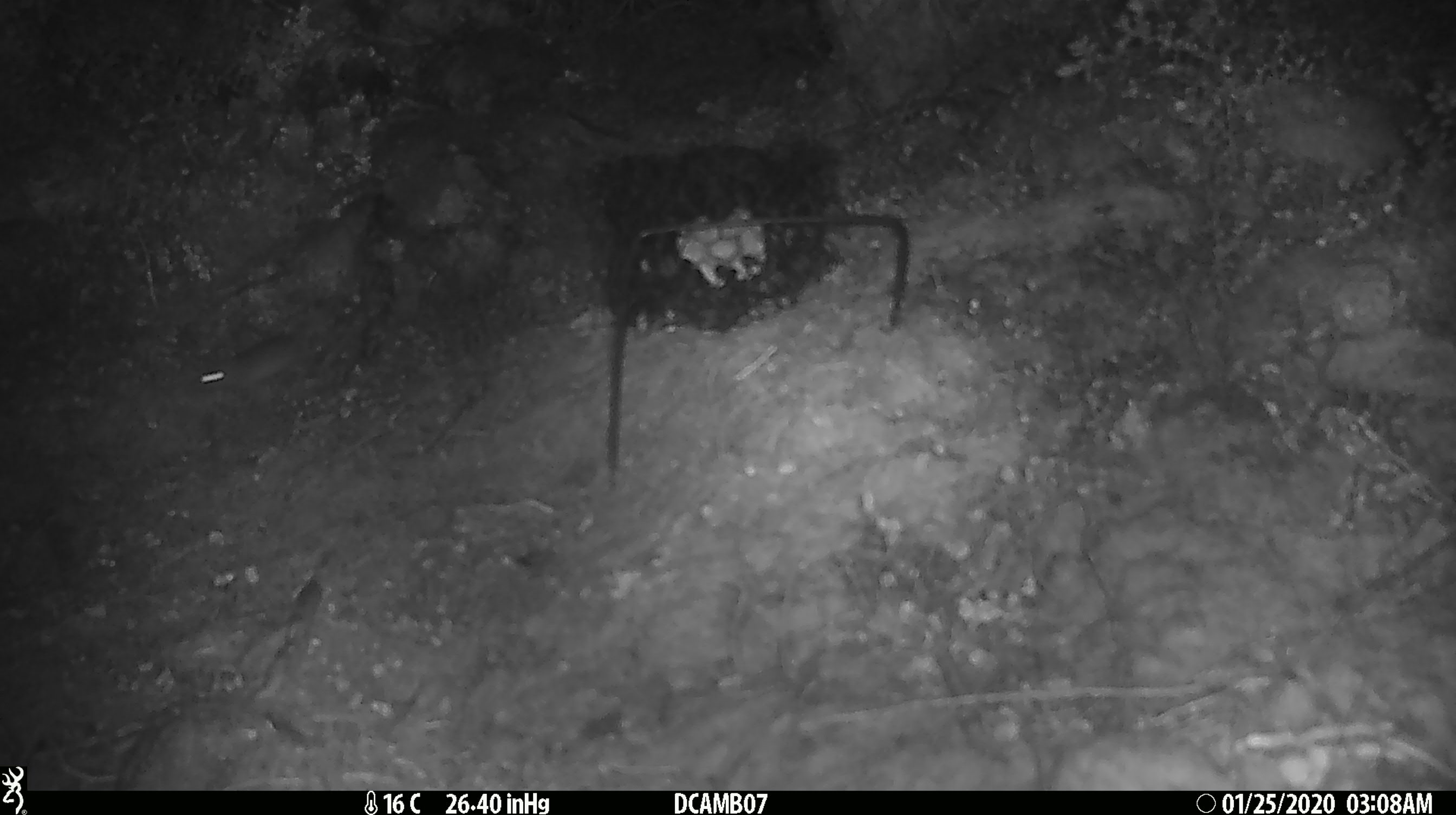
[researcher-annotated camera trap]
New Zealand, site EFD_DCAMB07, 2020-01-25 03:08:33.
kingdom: Animalia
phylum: Chordata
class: Mammalia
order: Rodentia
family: Muridae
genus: Mus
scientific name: Mus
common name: mouse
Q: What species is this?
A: Mouse (Mus).